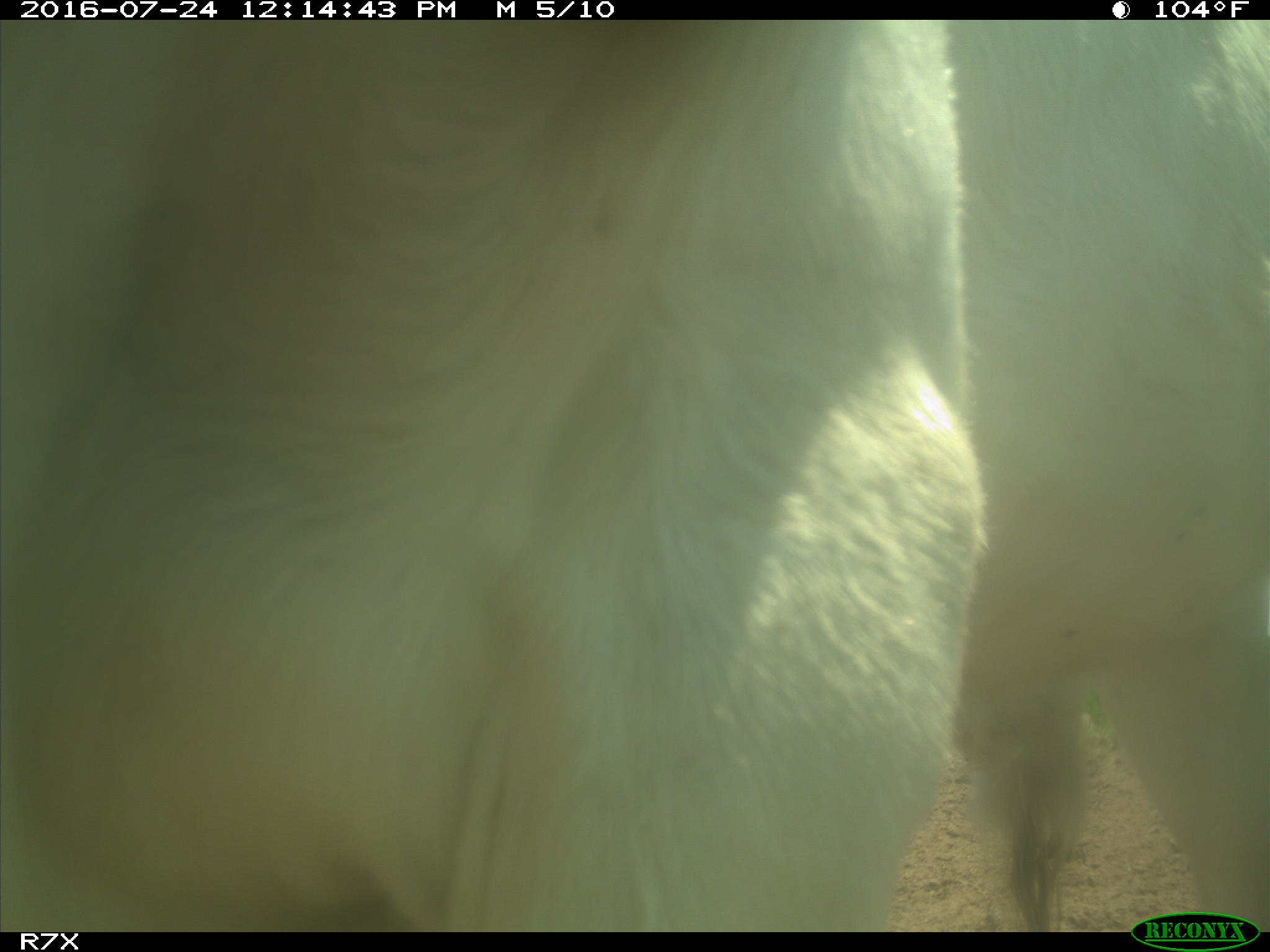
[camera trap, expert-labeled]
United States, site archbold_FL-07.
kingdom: Animalia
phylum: Chordata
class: Mammalia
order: Artiodactyla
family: Bovidae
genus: Bos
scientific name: Bos taurus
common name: domestic cow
Bos taurus (domestic cow).